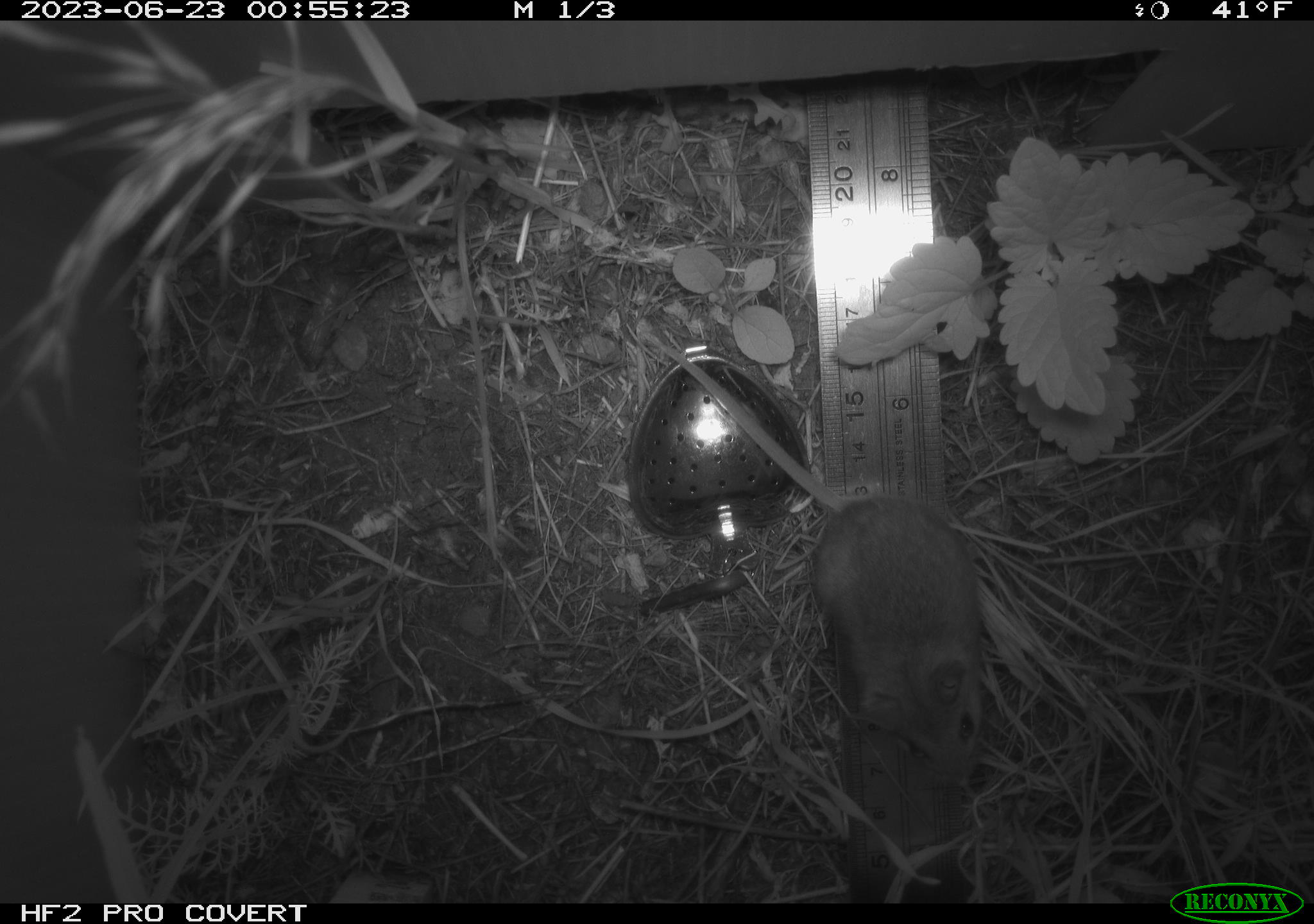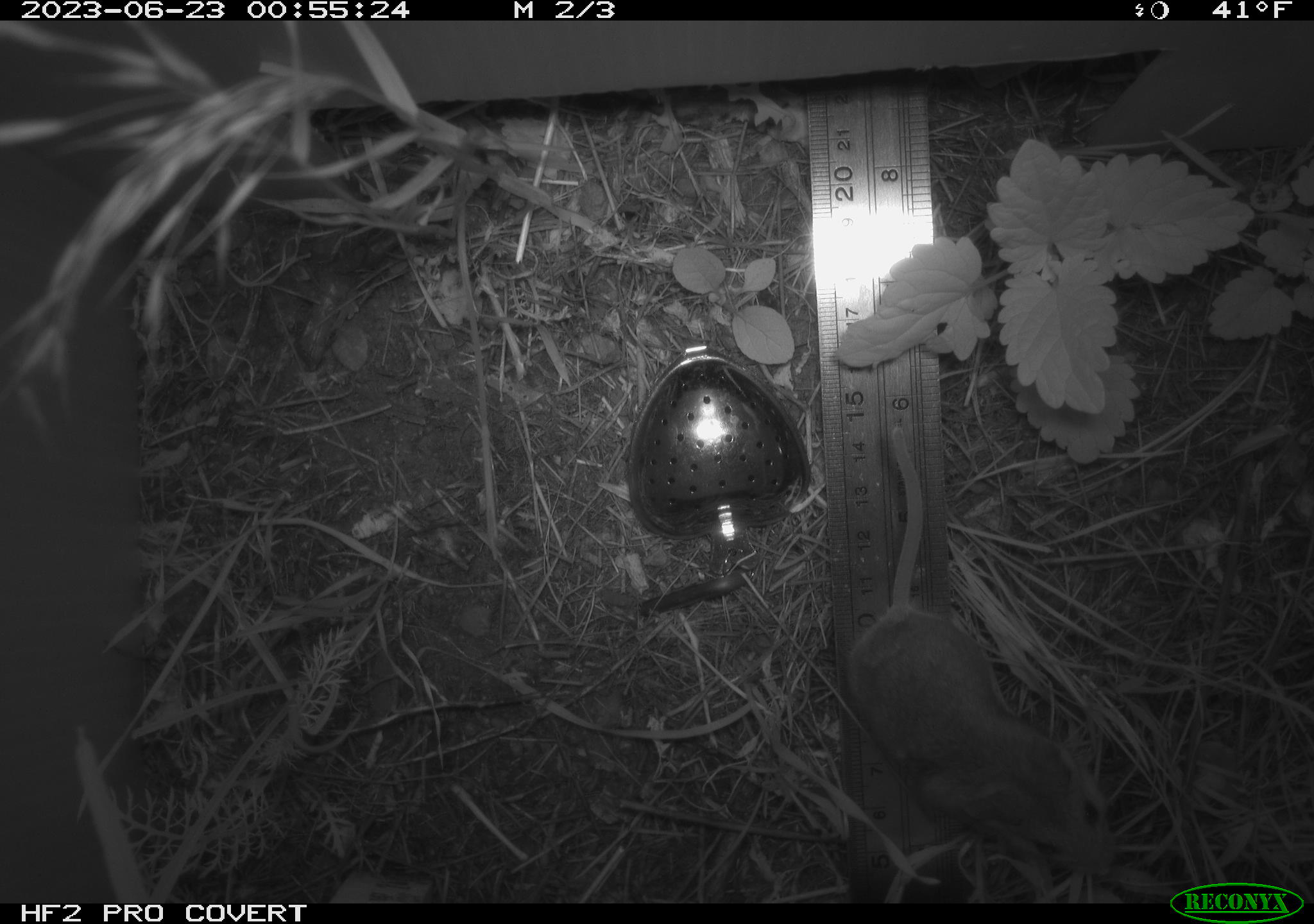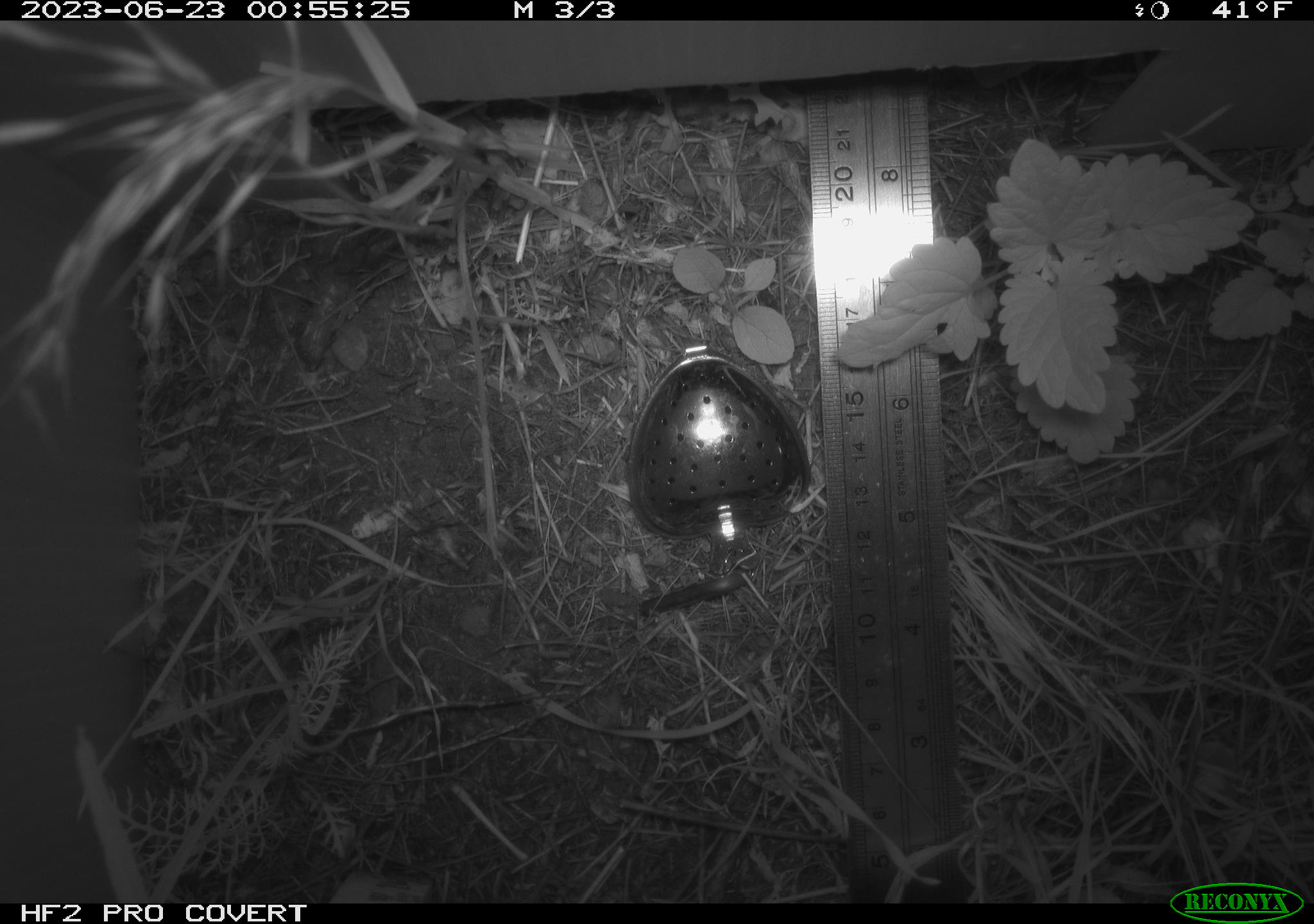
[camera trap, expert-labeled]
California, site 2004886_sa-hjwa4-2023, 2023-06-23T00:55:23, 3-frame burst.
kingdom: Animalia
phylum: Chordata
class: Mammalia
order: Rodentia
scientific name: Rodentia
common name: mouse species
Mouse species (Rodentia).